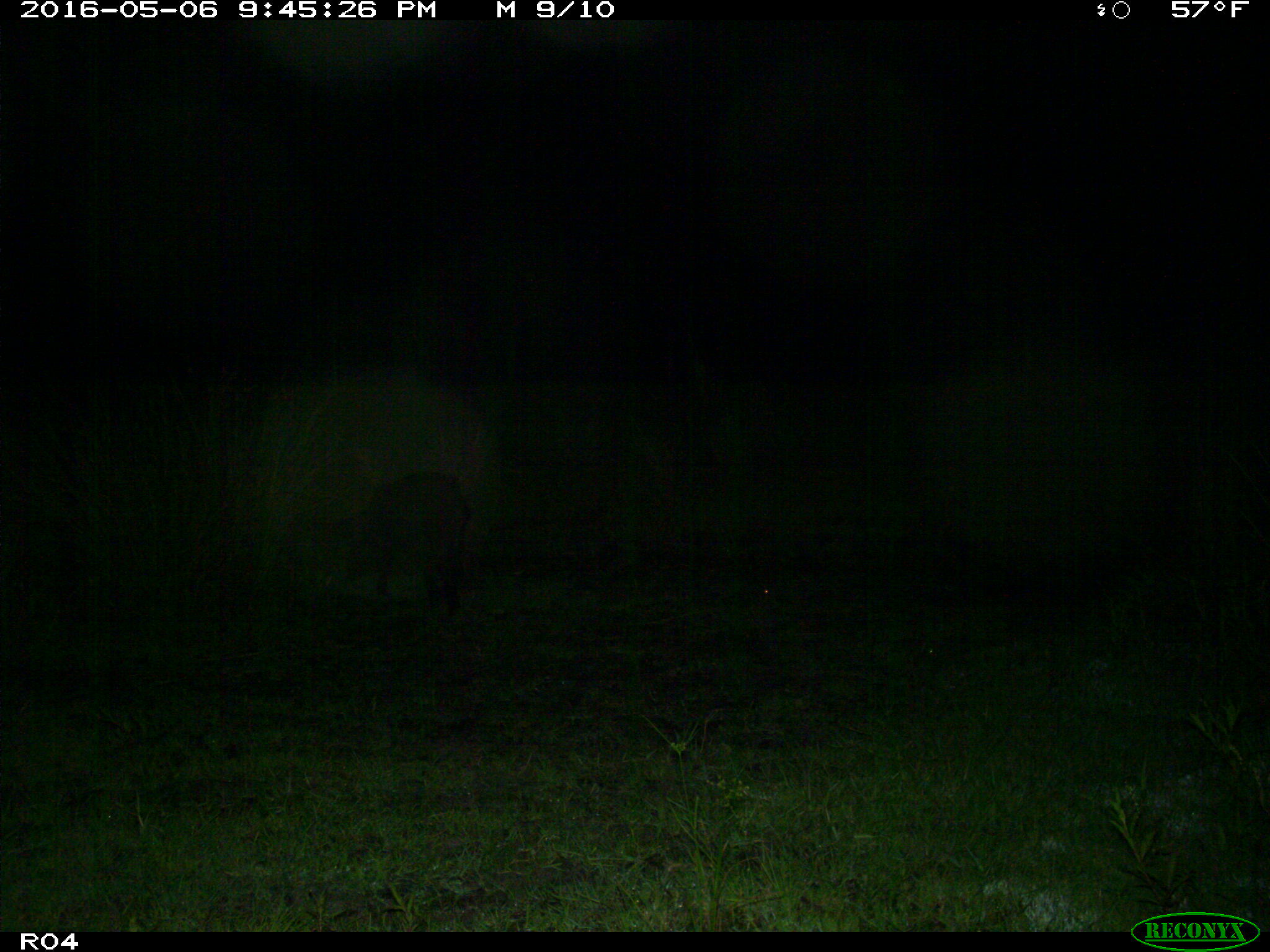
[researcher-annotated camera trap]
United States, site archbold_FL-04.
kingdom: Animalia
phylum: Chordata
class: Mammalia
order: Artiodactyla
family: Suidae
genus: Sus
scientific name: Sus scrofa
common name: wild boar